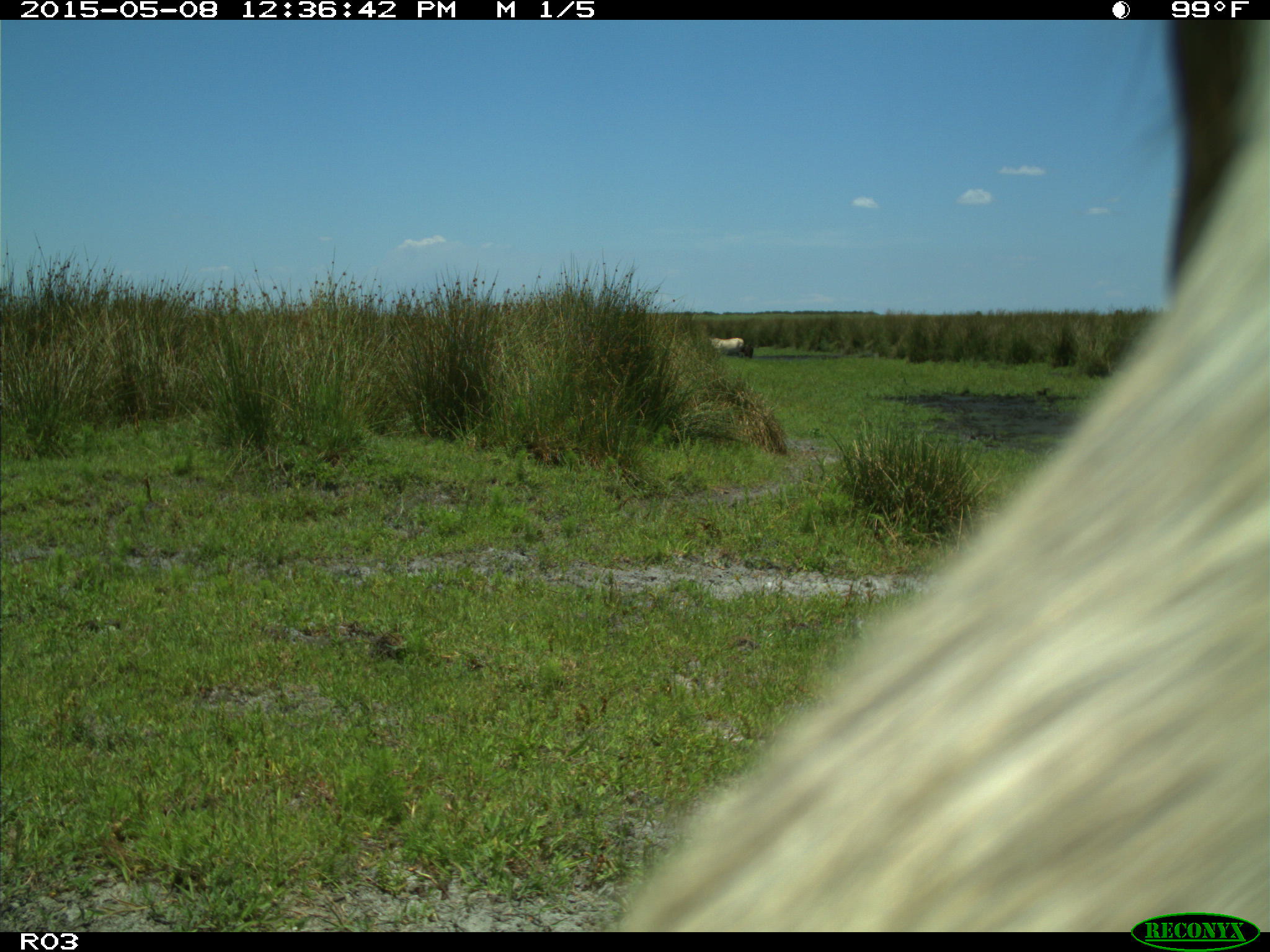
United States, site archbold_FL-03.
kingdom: Animalia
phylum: Chordata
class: Mammalia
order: Artiodactyla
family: Bovidae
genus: Bos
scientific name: Bos taurus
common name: domestic cow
Bos taurus (domestic cow).